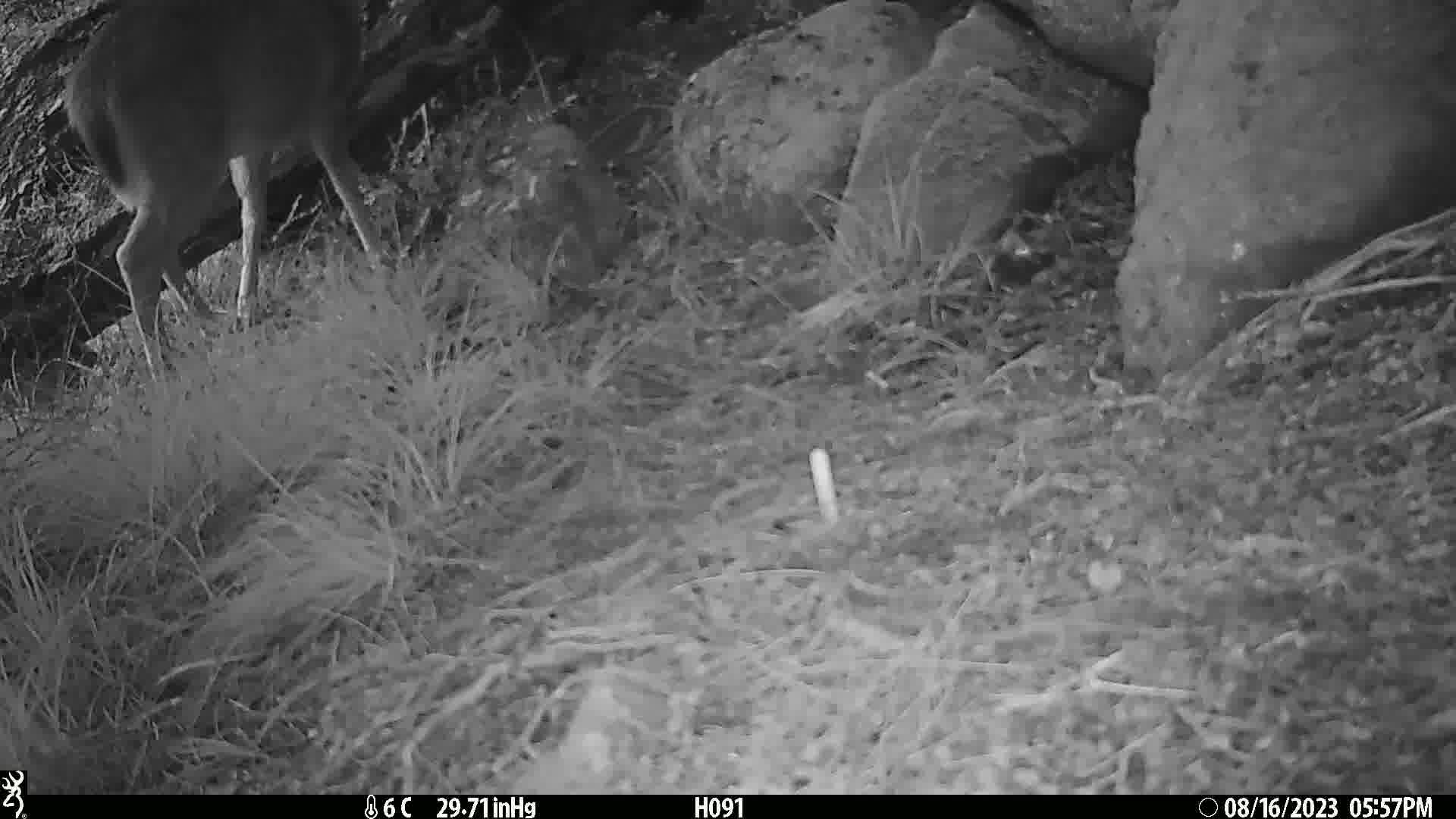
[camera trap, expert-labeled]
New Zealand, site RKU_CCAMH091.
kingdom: Animalia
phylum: Chordata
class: Mammalia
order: Artiodactyla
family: Cervidae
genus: Odocoileus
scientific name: Odocoileus virginianus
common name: white-tailed deer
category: white tailed deer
White tailed deer (white-tailed deer) (Odocoileus virginianus).